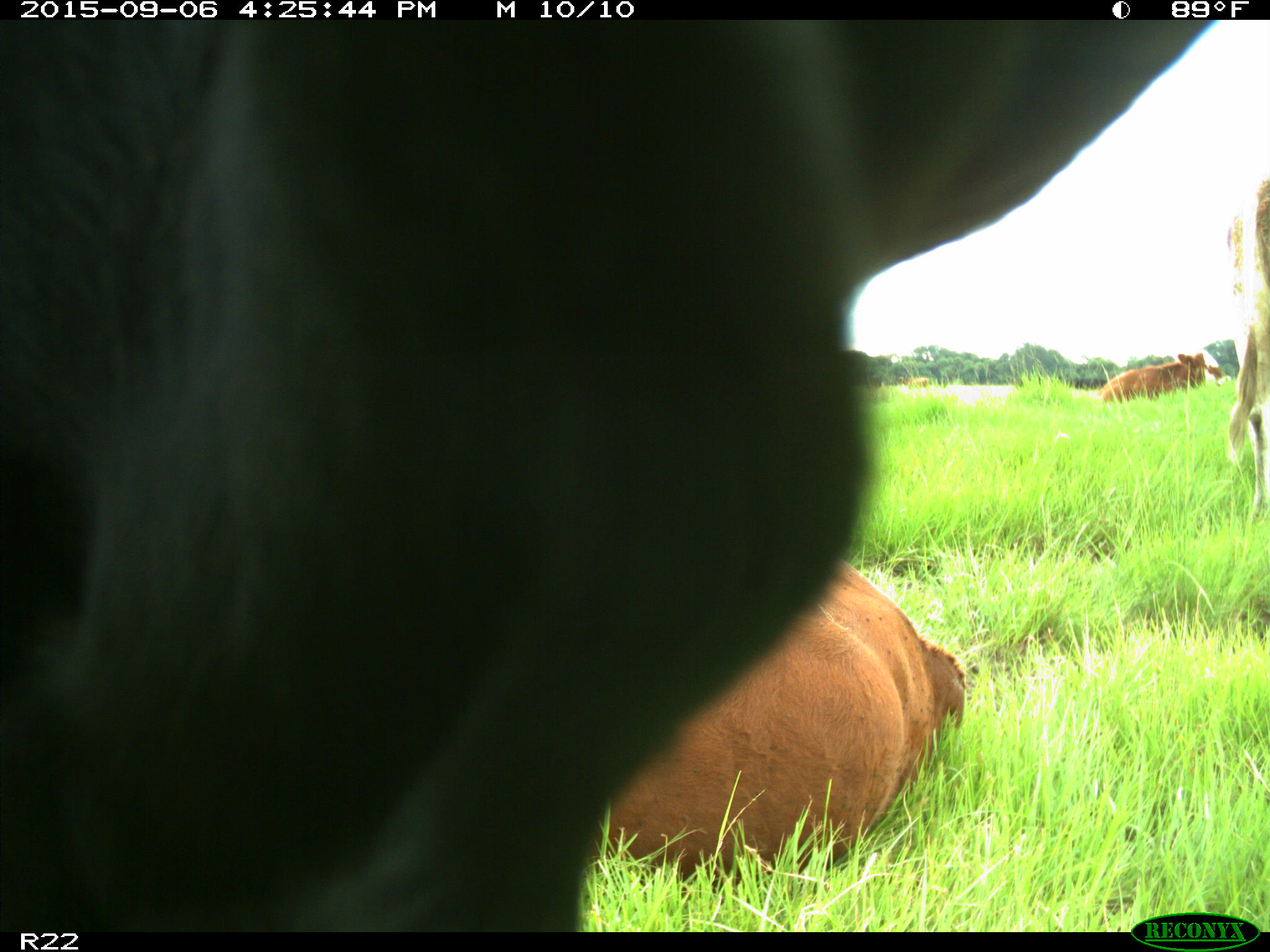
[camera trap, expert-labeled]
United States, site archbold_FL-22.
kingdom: Animalia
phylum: Chordata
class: Mammalia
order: Artiodactyla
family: Bovidae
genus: Bos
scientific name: Bos taurus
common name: domestic cow